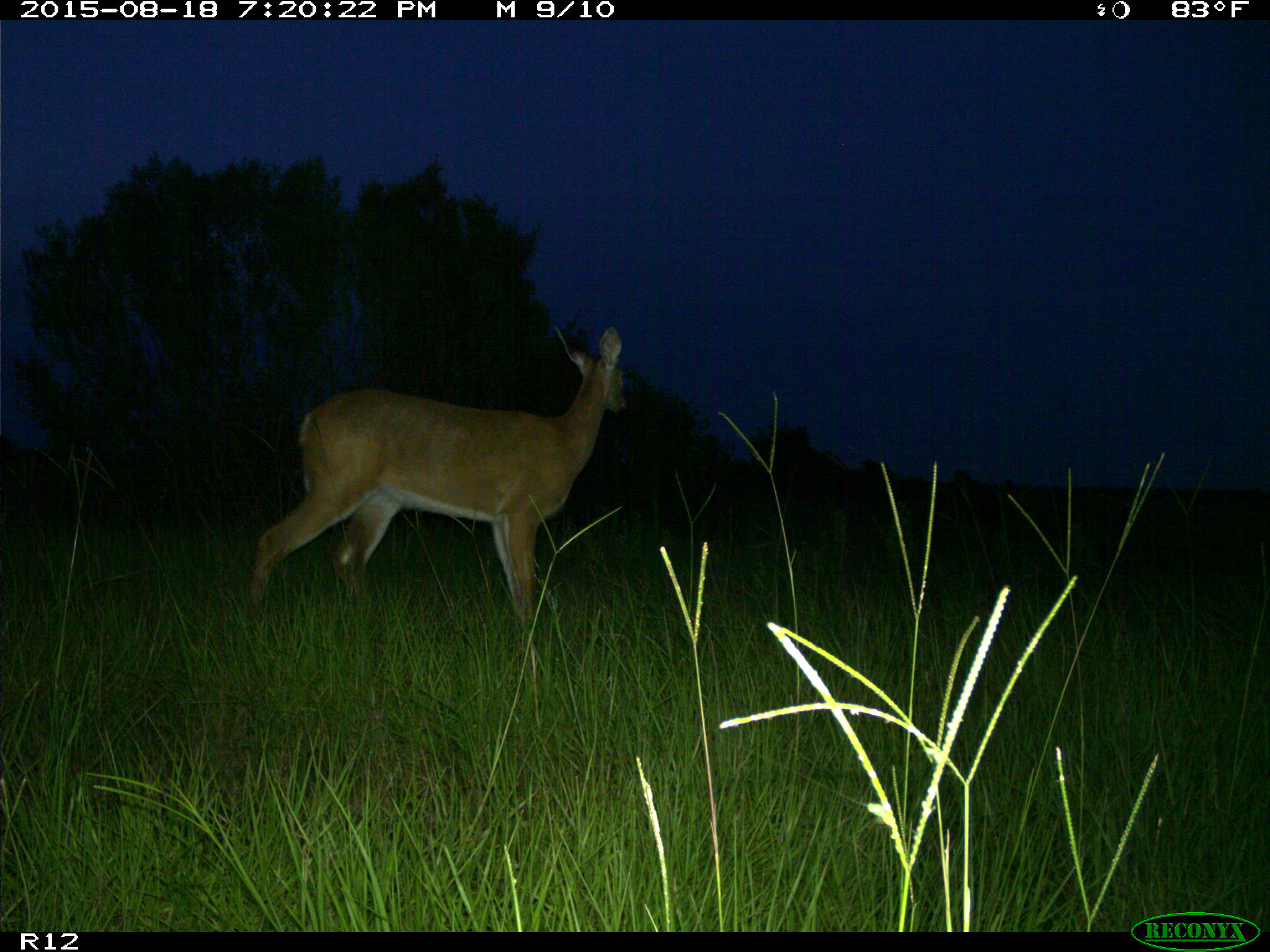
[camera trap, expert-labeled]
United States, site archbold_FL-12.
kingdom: Animalia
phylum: Chordata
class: Mammalia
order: Artiodactyla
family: Cervidae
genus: Odocoileus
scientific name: Odocoileus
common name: deer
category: unidentified deer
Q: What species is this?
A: Unidentified deer (deer) (Odocoileus).